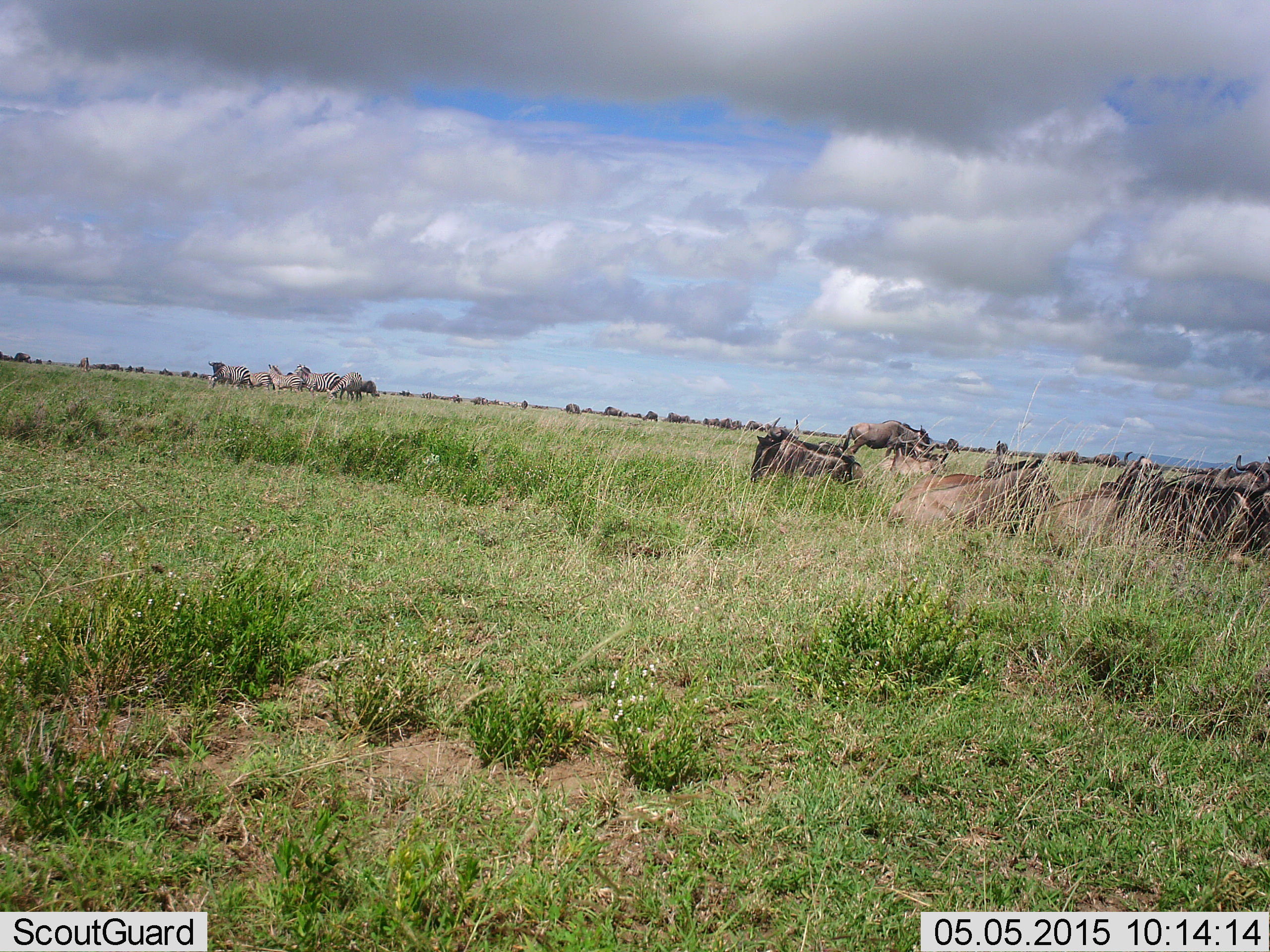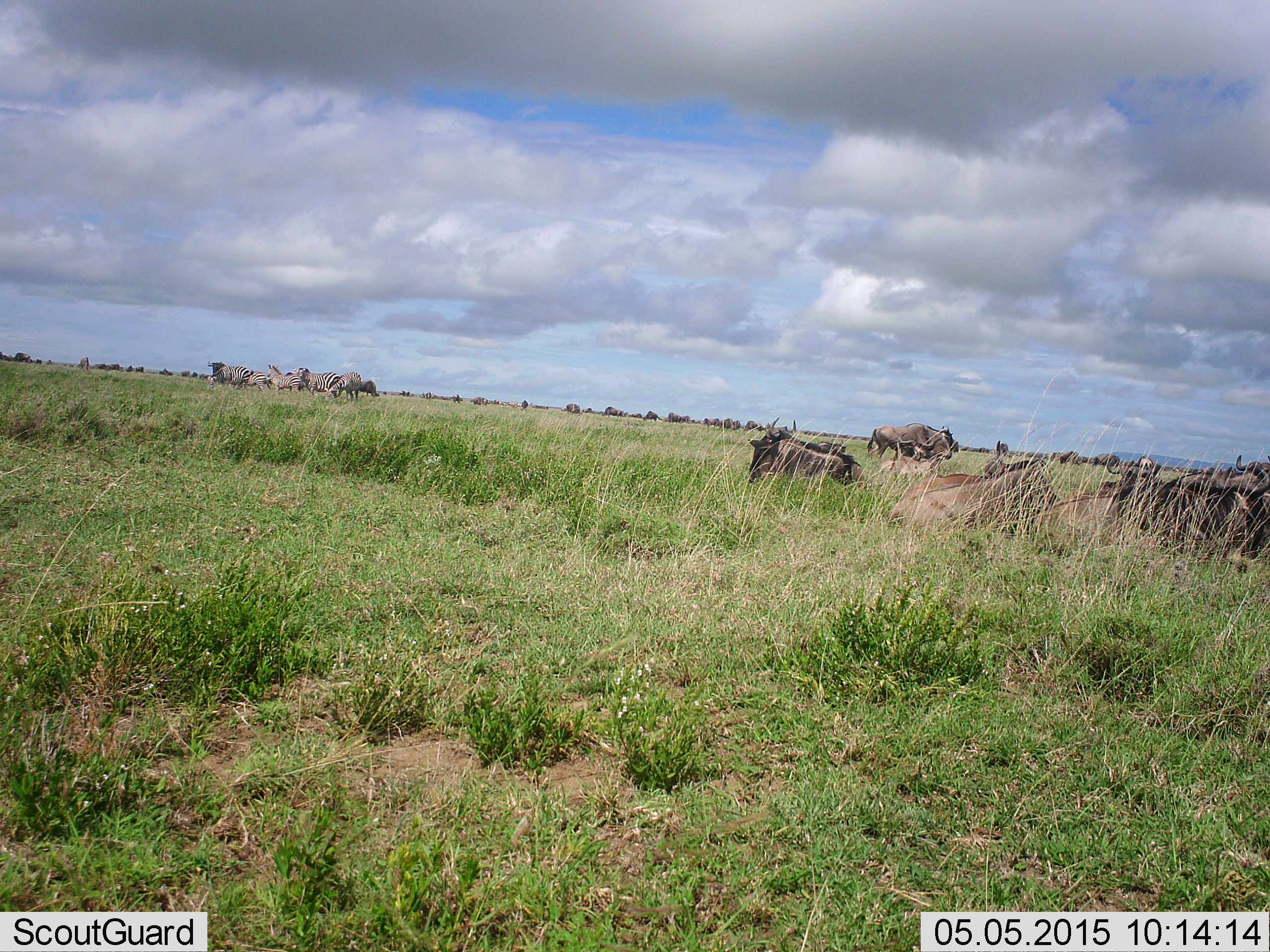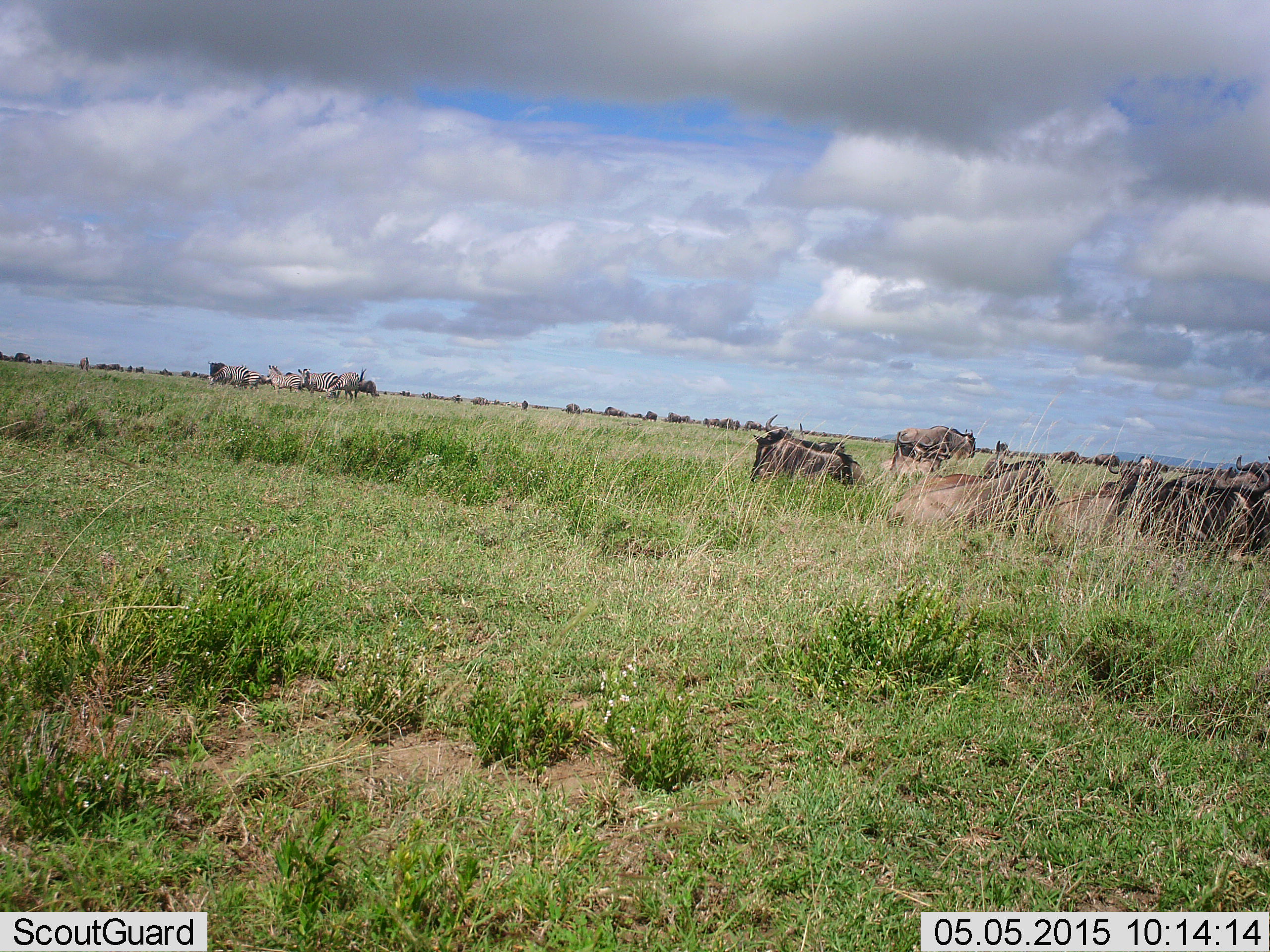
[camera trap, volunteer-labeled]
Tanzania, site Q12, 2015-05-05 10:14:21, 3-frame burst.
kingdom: Animalia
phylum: Chordata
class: Mammalia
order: Artiodactyla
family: Bovidae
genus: Connochaetes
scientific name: Connochaetes taurinus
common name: blue wildebeest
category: wildebeest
Wildebeest (blue wildebeest) (Connochaetes taurinus), count 11-50. Behavior (volunteer vote fractions): standing 50%, resting 67%, moving 67%, interacting 17%. Young present (vote fraction): 0%. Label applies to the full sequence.